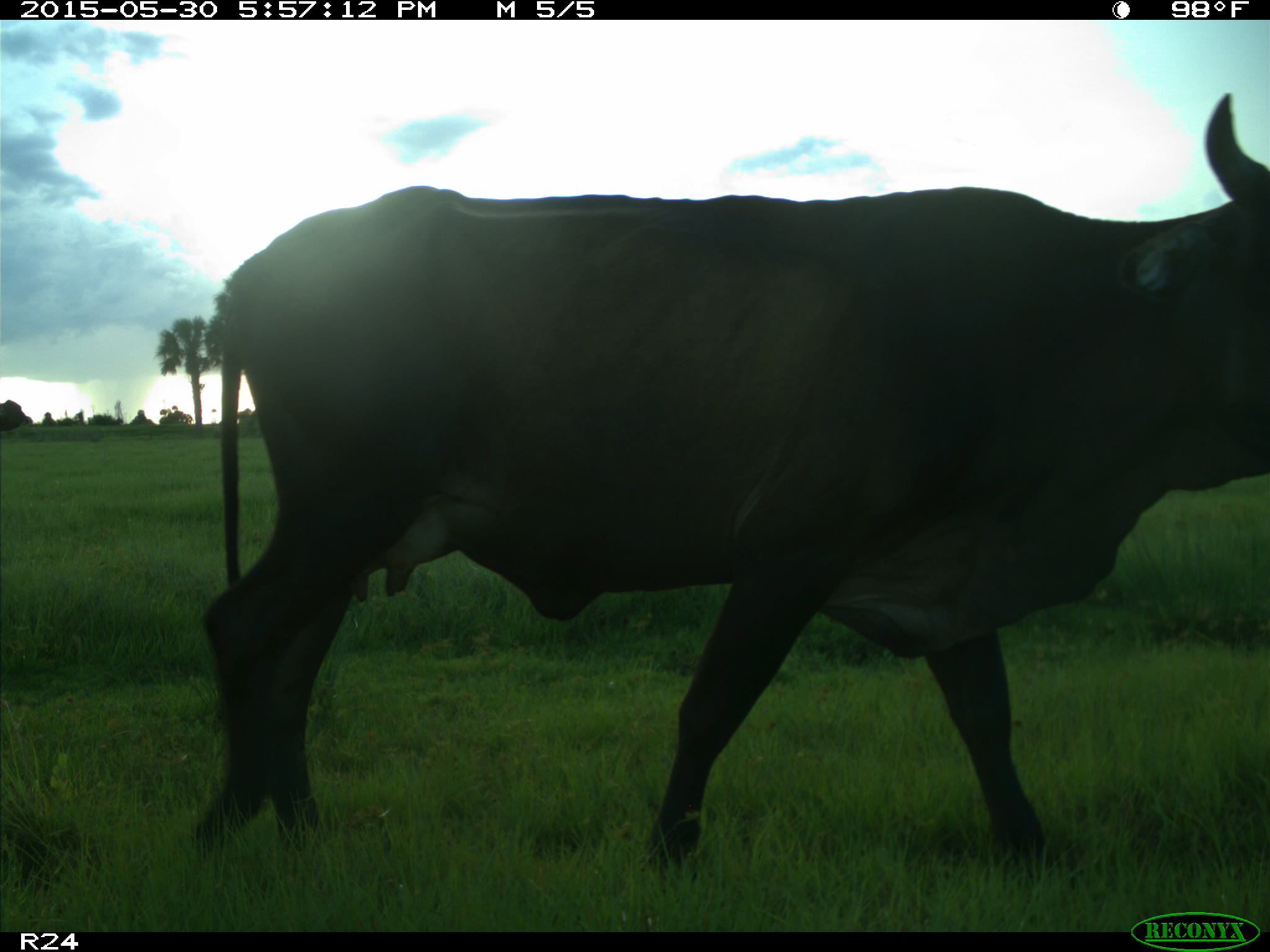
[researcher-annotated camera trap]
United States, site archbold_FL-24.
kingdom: Animalia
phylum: Chordata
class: Mammalia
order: Artiodactyla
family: Bovidae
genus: Bos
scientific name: Bos taurus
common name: domestic cow